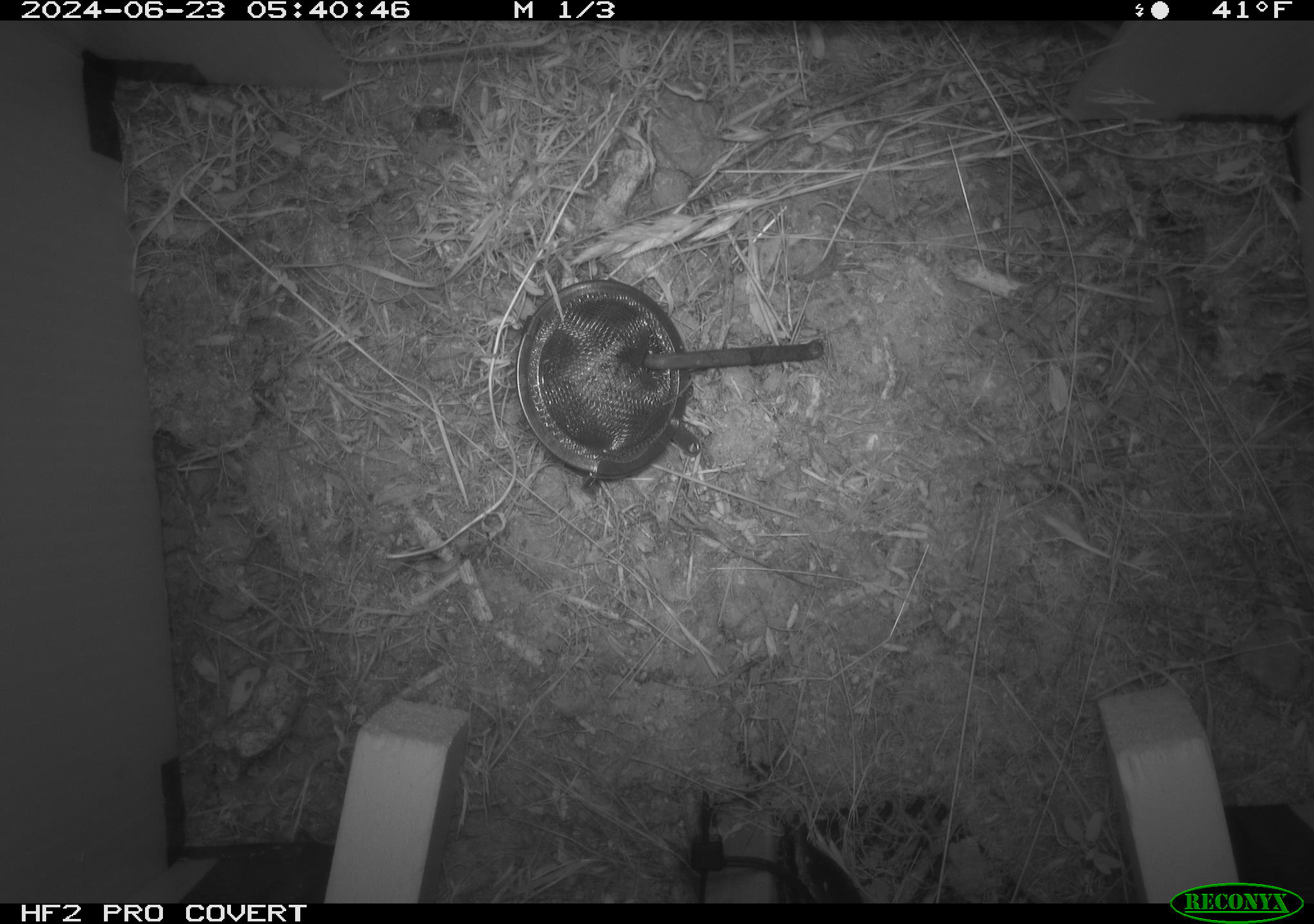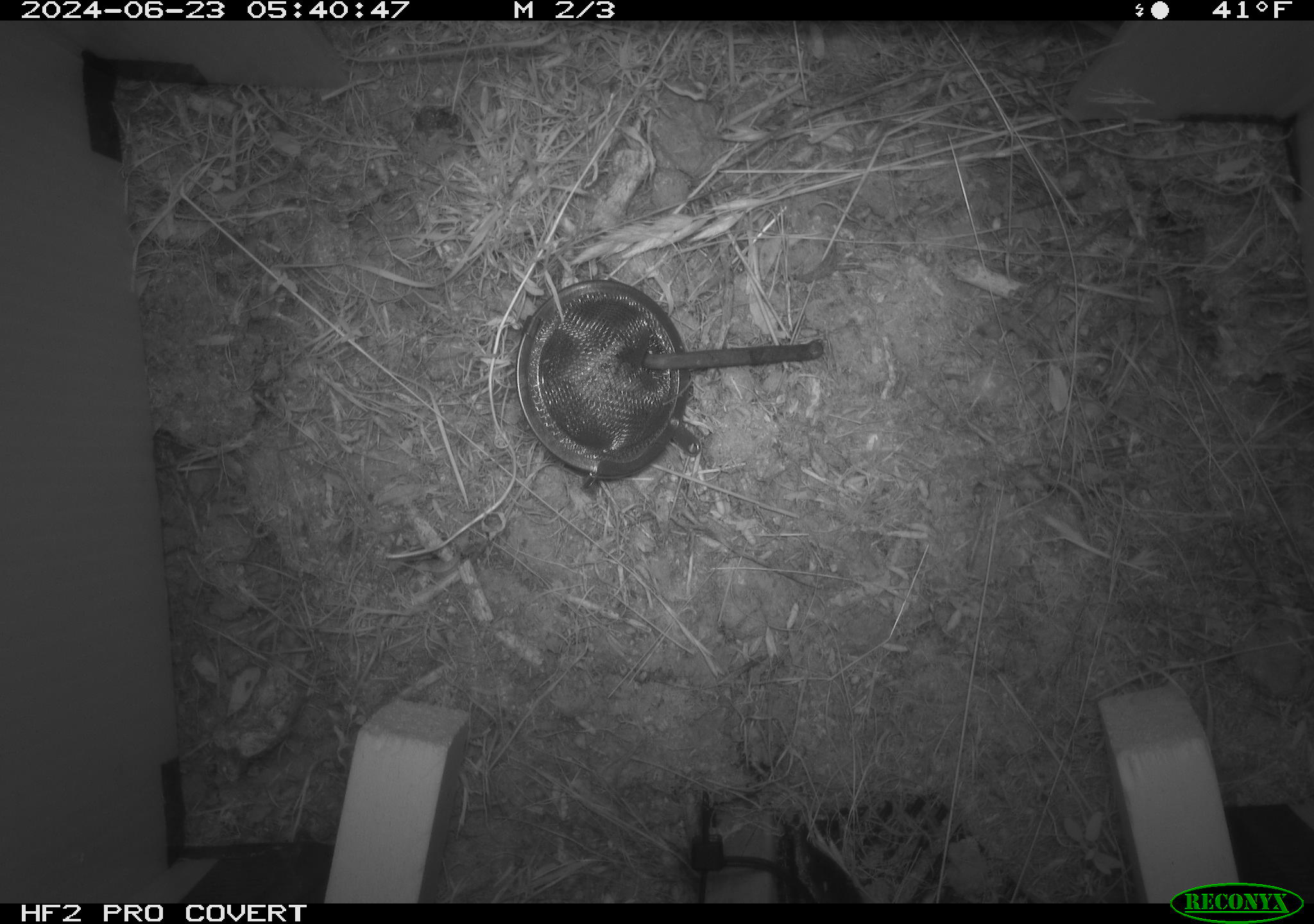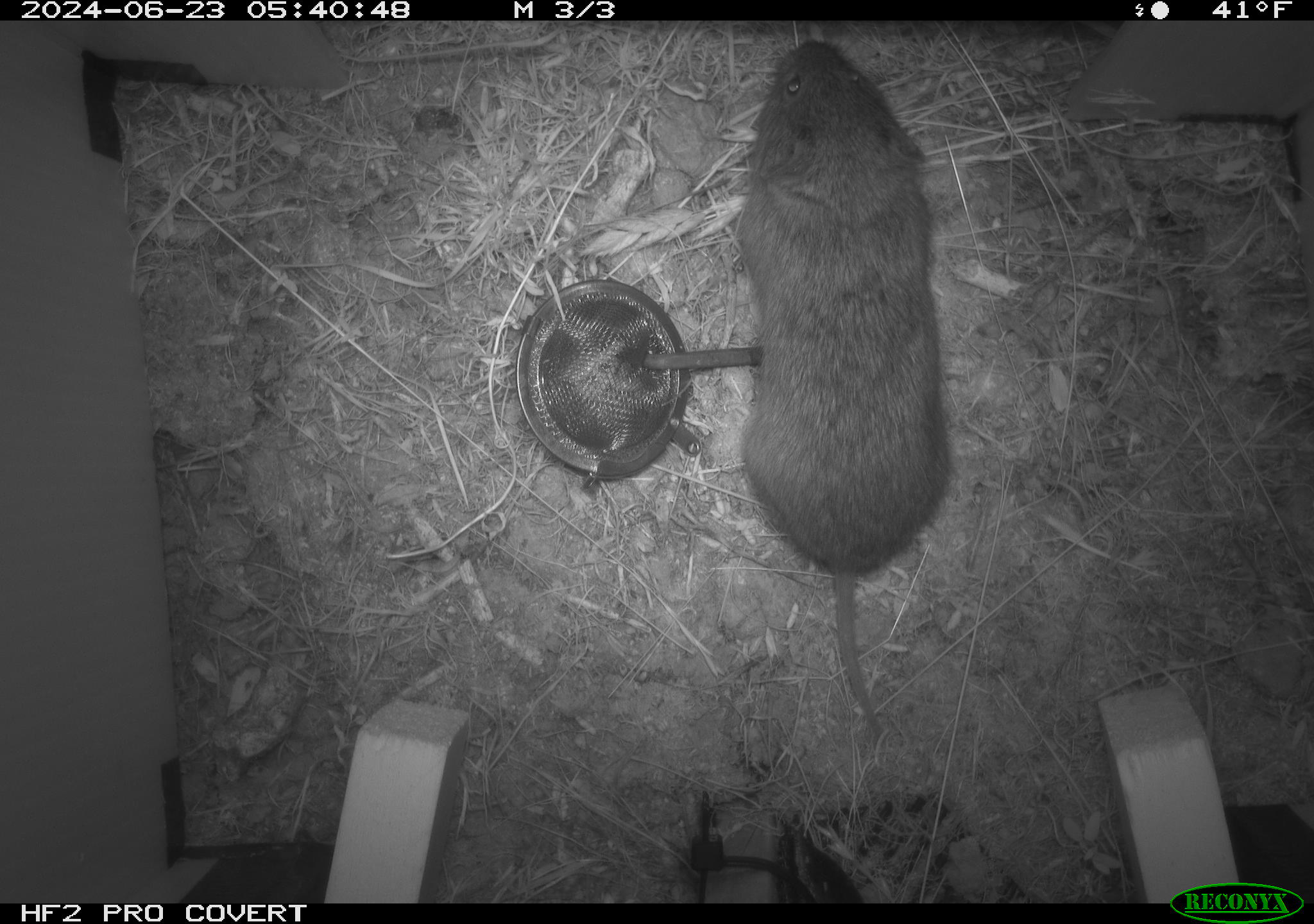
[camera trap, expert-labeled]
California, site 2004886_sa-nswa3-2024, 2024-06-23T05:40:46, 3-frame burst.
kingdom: Animalia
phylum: Chordata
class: Mammalia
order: Rodentia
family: Cricetidae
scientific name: Arvicolinae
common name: voles, lemmings, and muskrats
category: arvicolinae subfamily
Arvicolinae subfamily (voles, lemmings, and muskrats) (Arvicolinae).